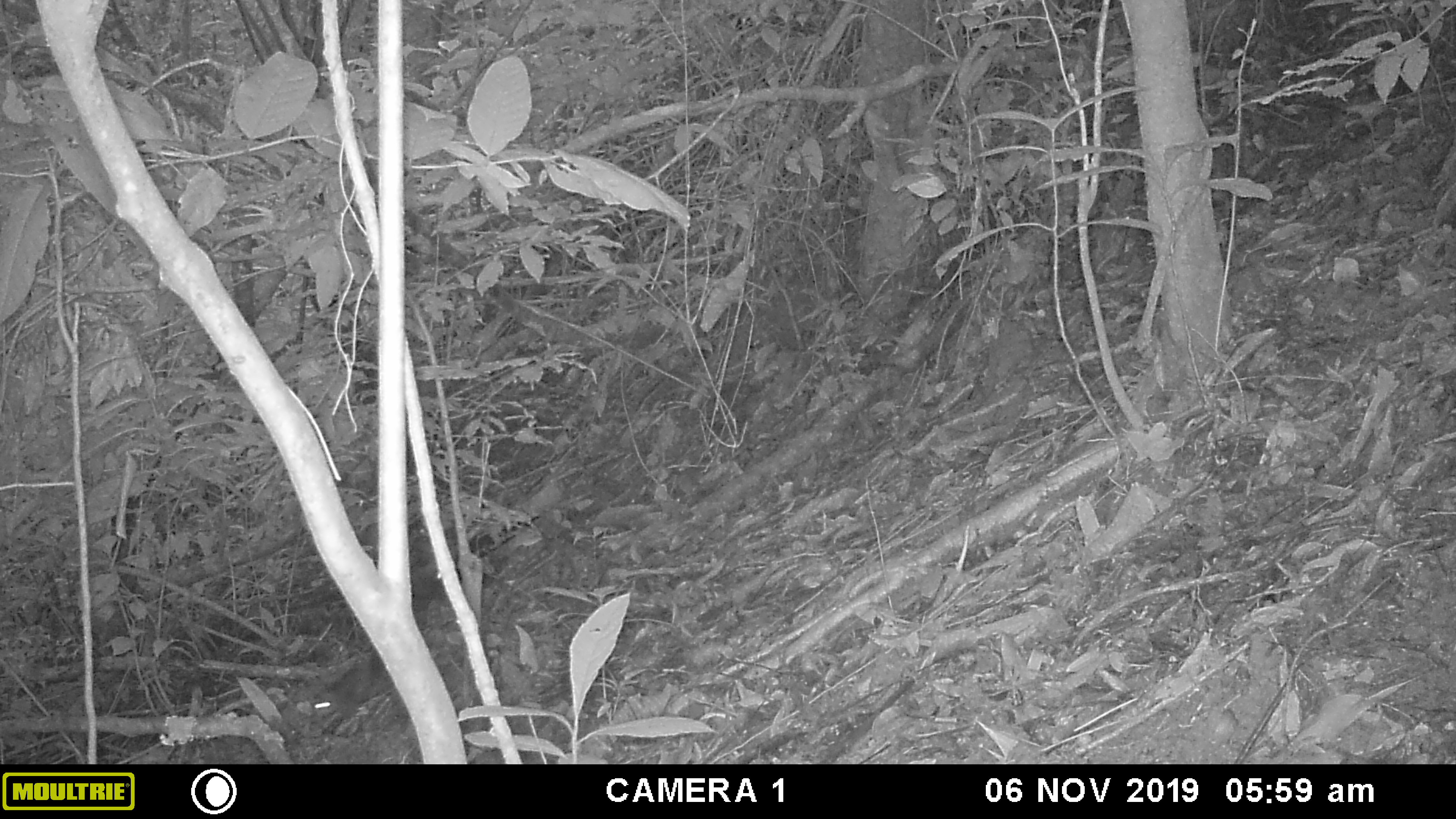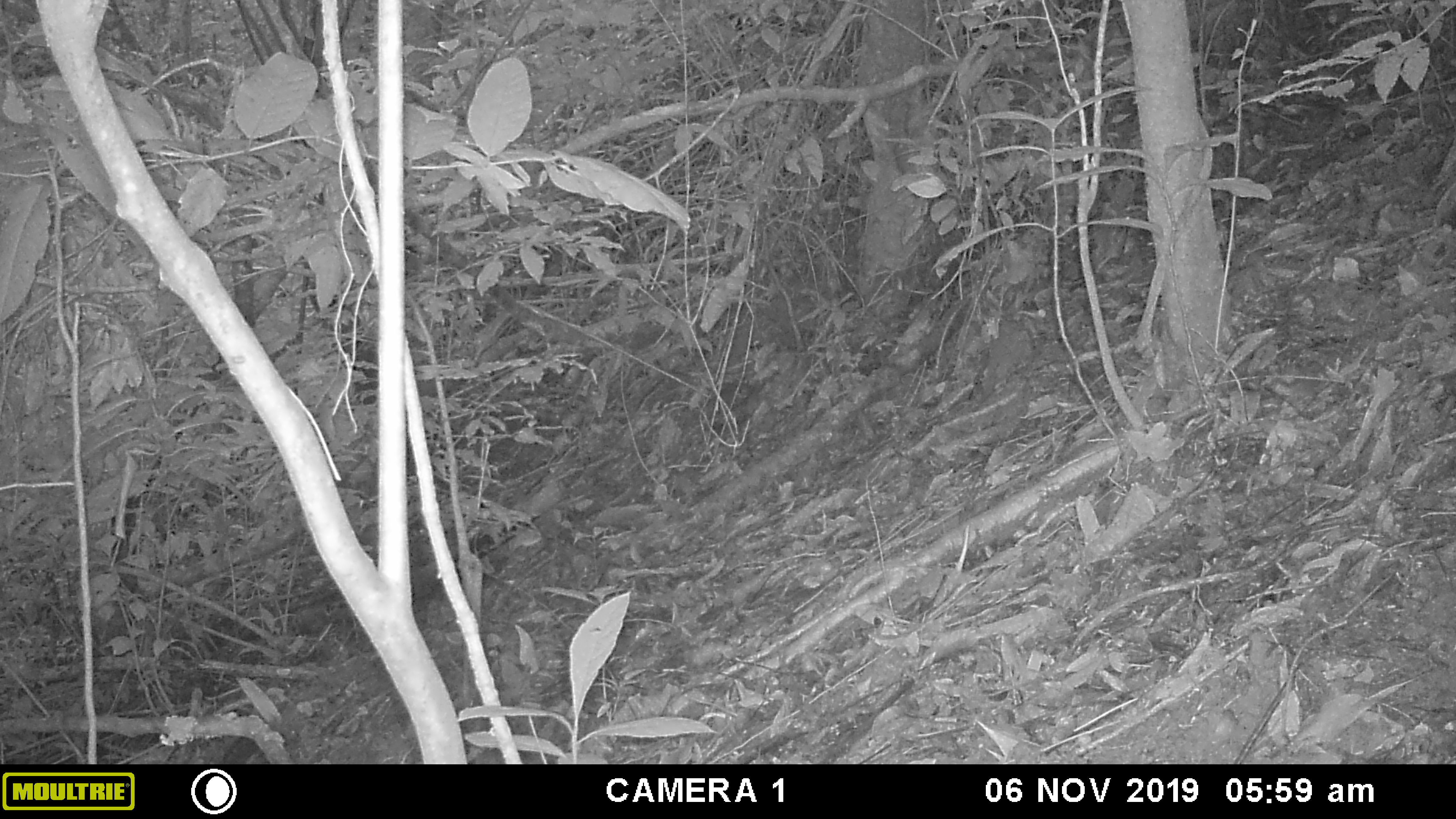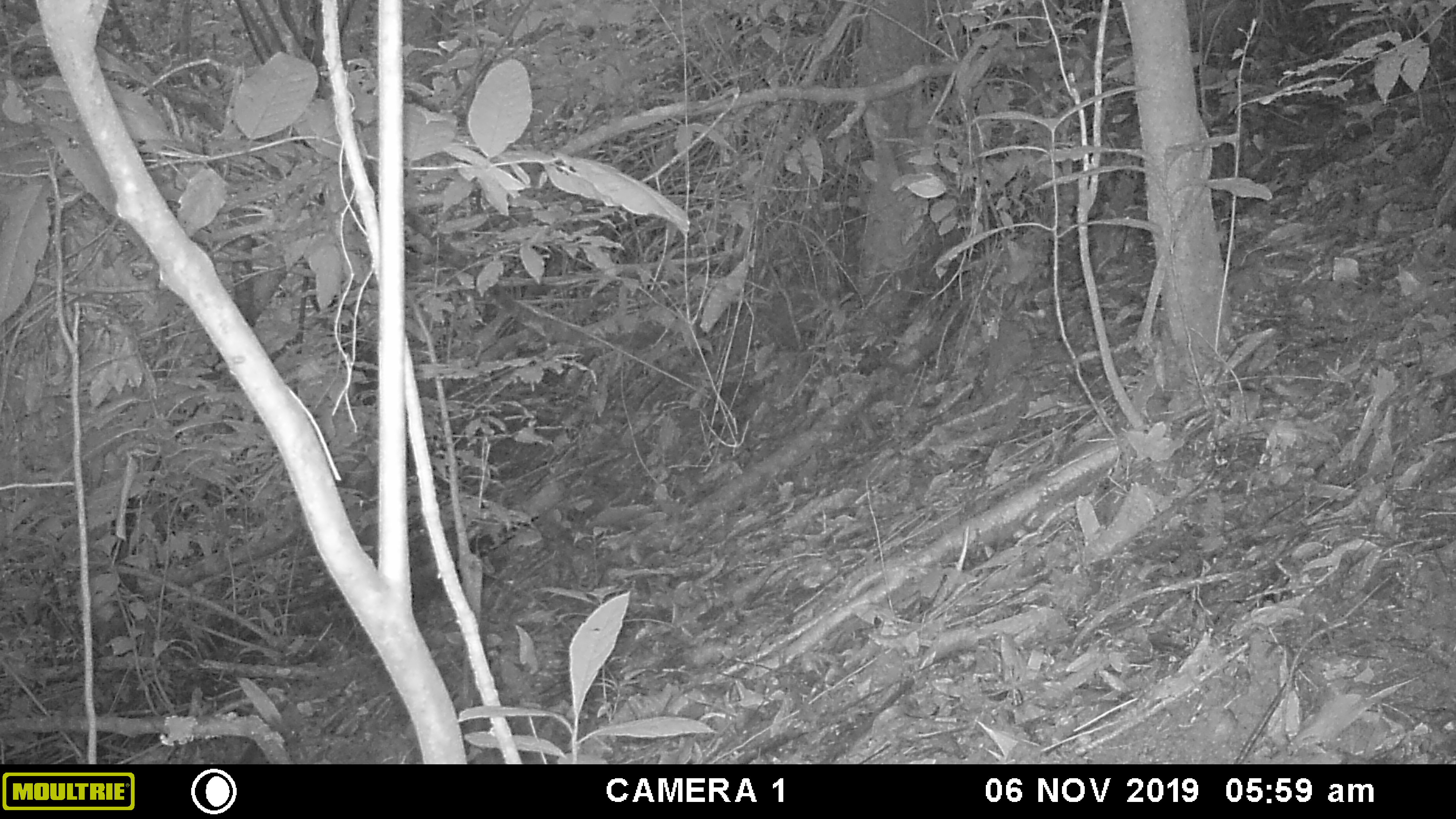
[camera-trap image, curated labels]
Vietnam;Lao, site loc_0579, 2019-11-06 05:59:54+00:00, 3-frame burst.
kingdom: Animalia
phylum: Chordata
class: Mammalia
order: Rodentia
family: Sciuridae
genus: Dremomys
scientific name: Dremomys rufigenis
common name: red-cheeked squirrel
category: red cheeked squirrel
Red cheeked squirrel (red-cheeked squirrel) (Dremomys rufigenis). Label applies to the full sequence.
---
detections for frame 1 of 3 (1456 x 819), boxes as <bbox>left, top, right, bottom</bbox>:
red cheeked squirrel: <bbox>308, 647, 396, 734</bbox>